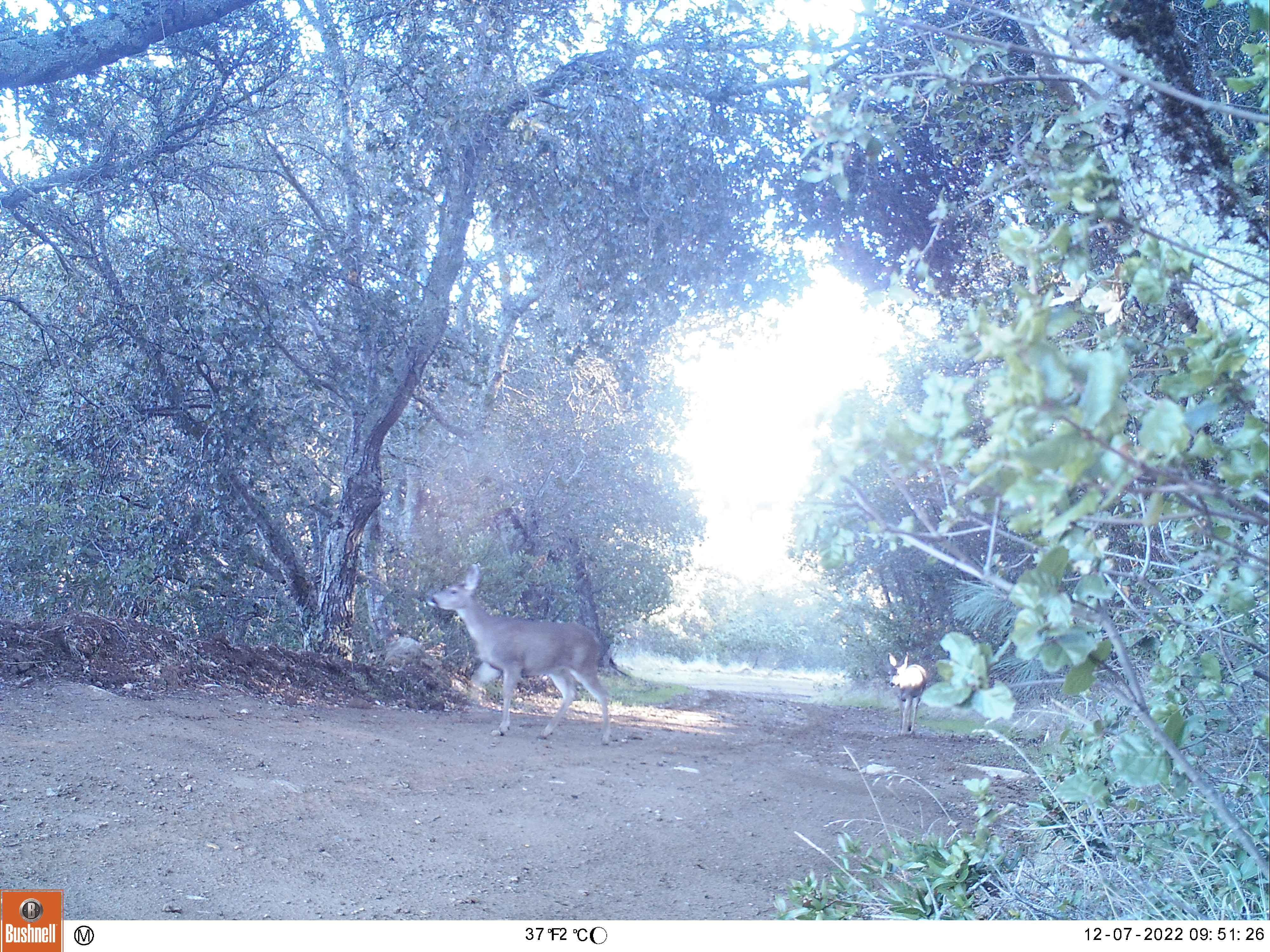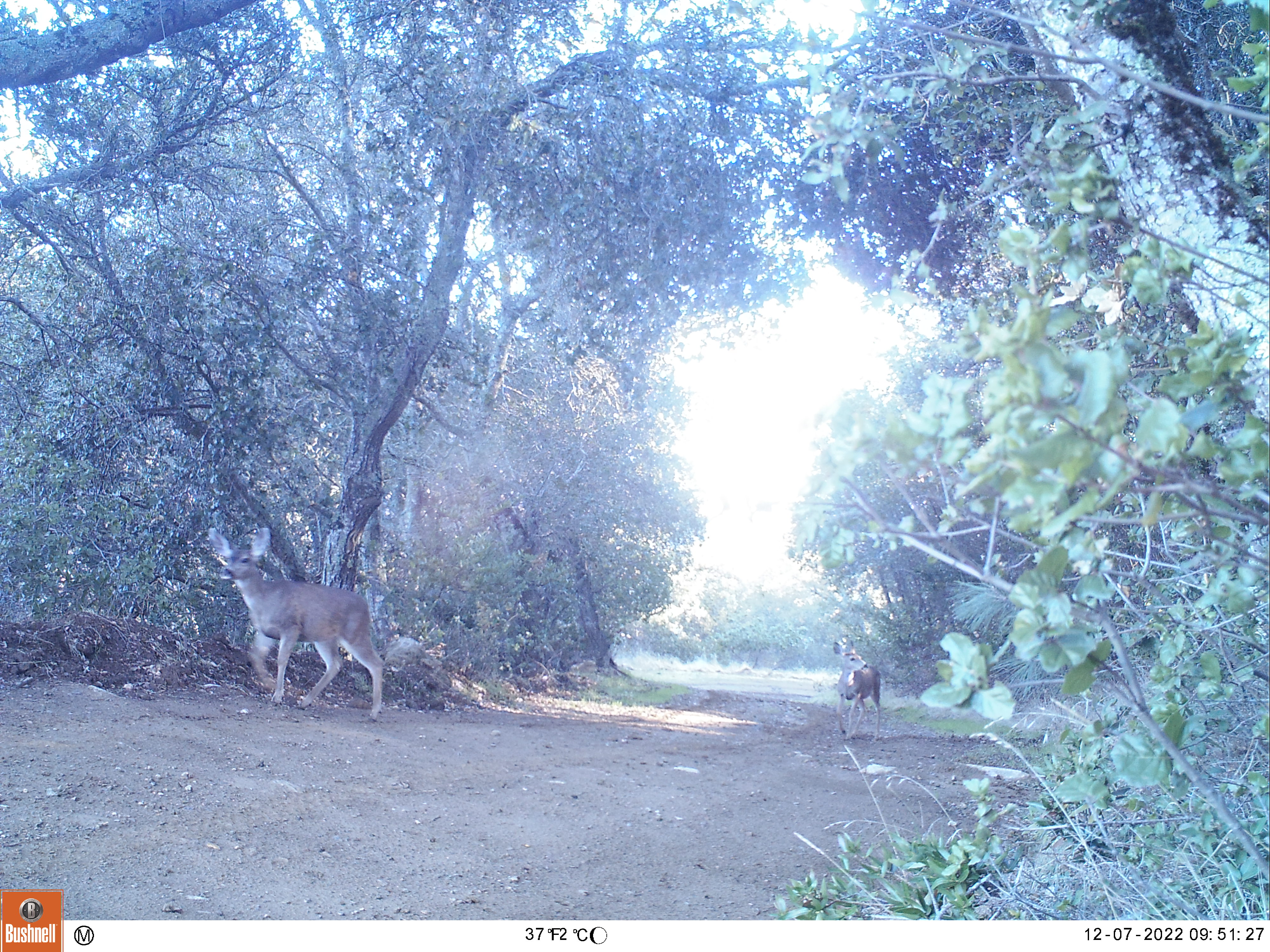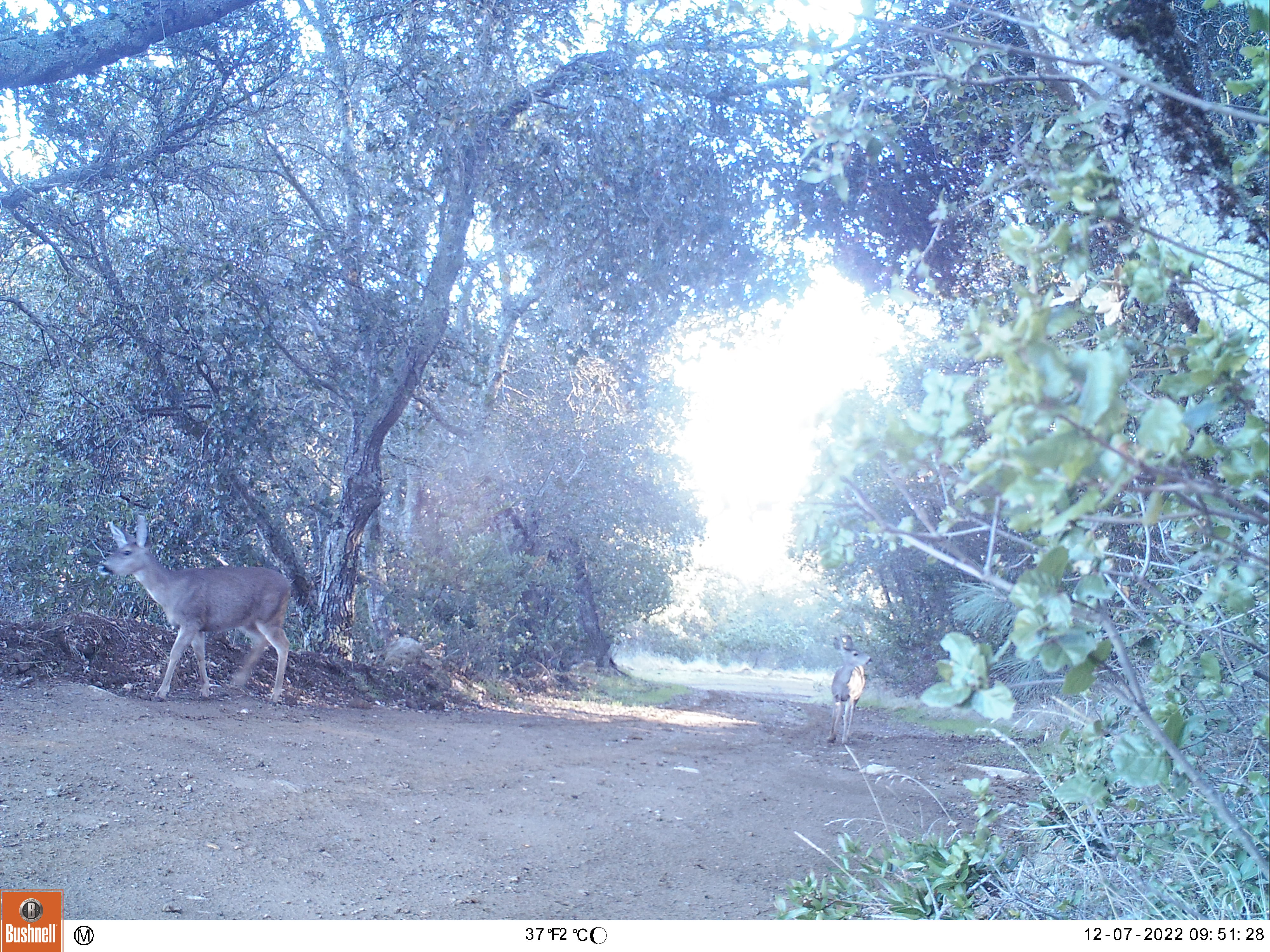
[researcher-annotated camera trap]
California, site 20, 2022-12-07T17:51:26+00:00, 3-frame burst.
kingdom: Animalia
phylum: Chordata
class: Mammalia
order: Artiodactyla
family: Cervidae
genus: Odocoileus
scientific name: Odocoileus hemionus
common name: mule deer